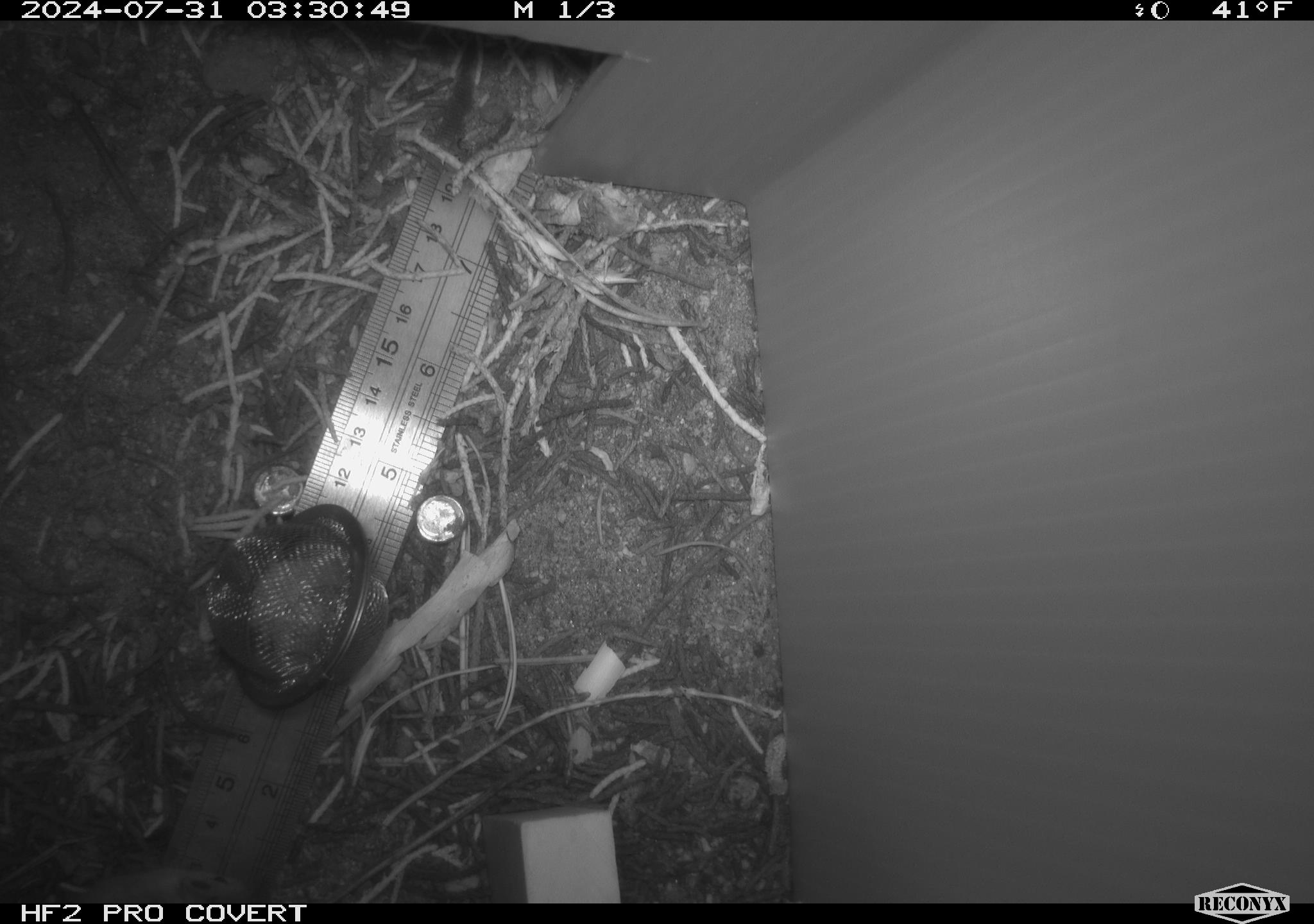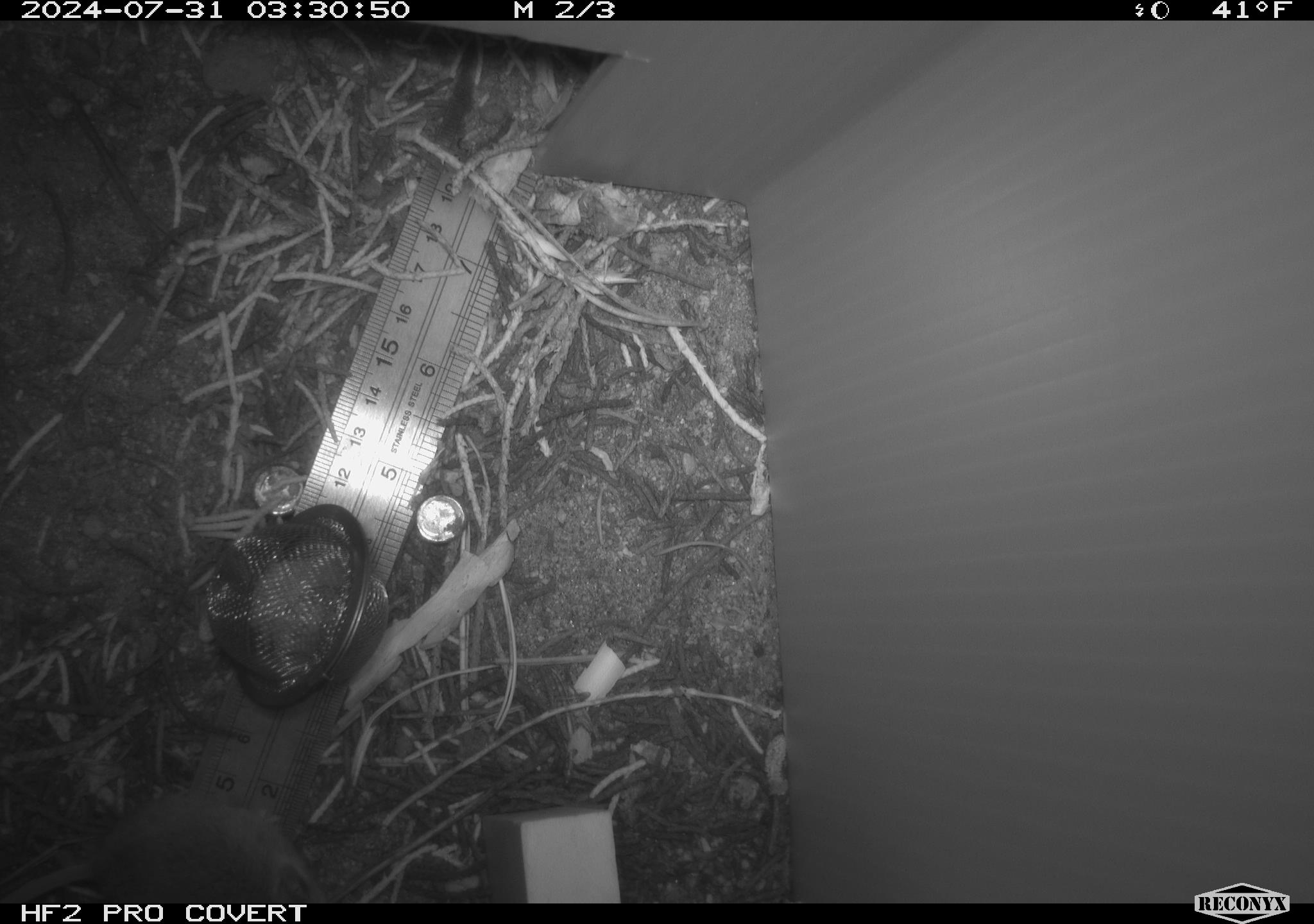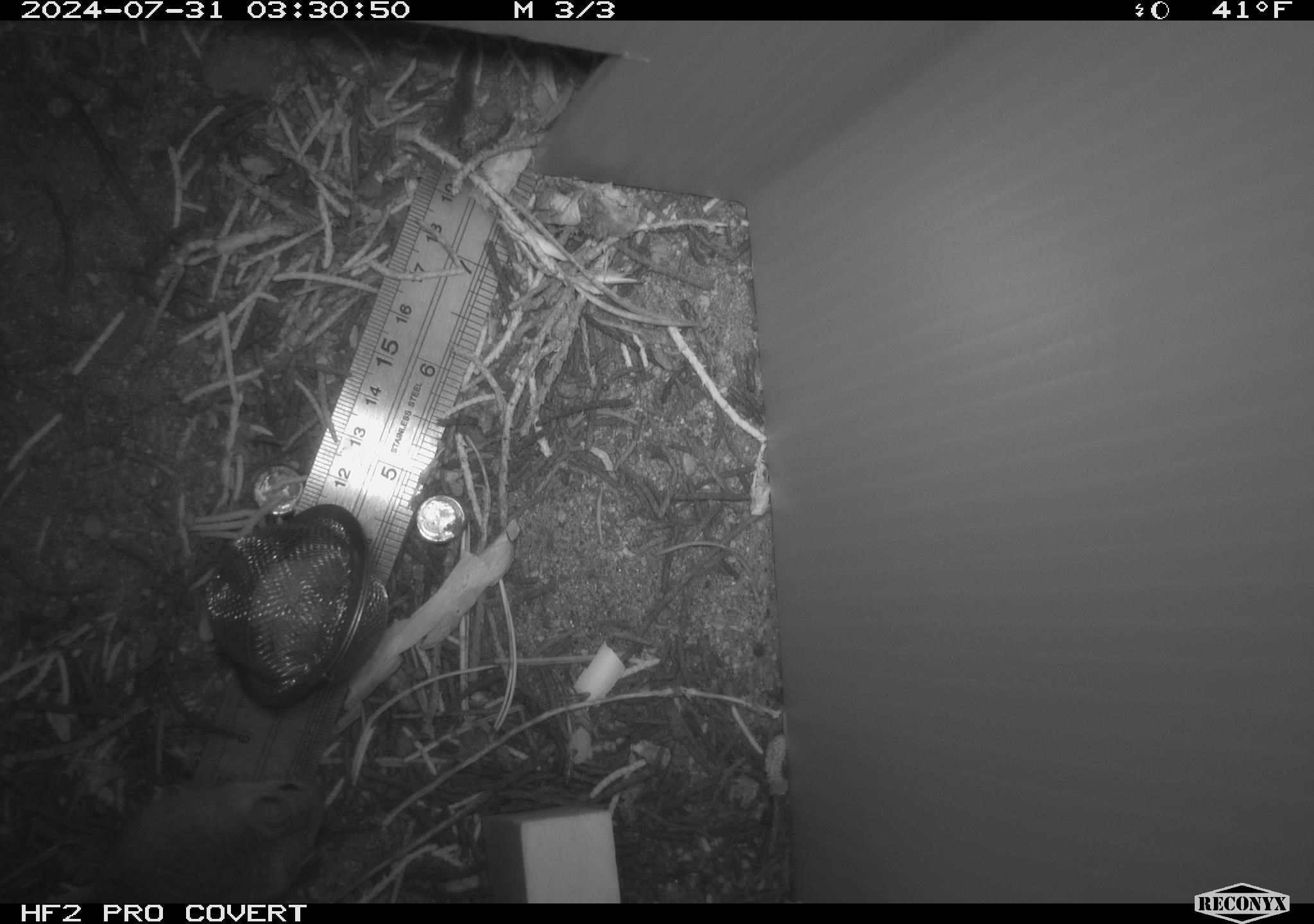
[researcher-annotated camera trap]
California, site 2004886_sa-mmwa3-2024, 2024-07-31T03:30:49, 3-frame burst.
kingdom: Animalia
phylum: Chordata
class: Mammalia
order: Rodentia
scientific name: Rodentia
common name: mouse species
Mouse species (Rodentia).